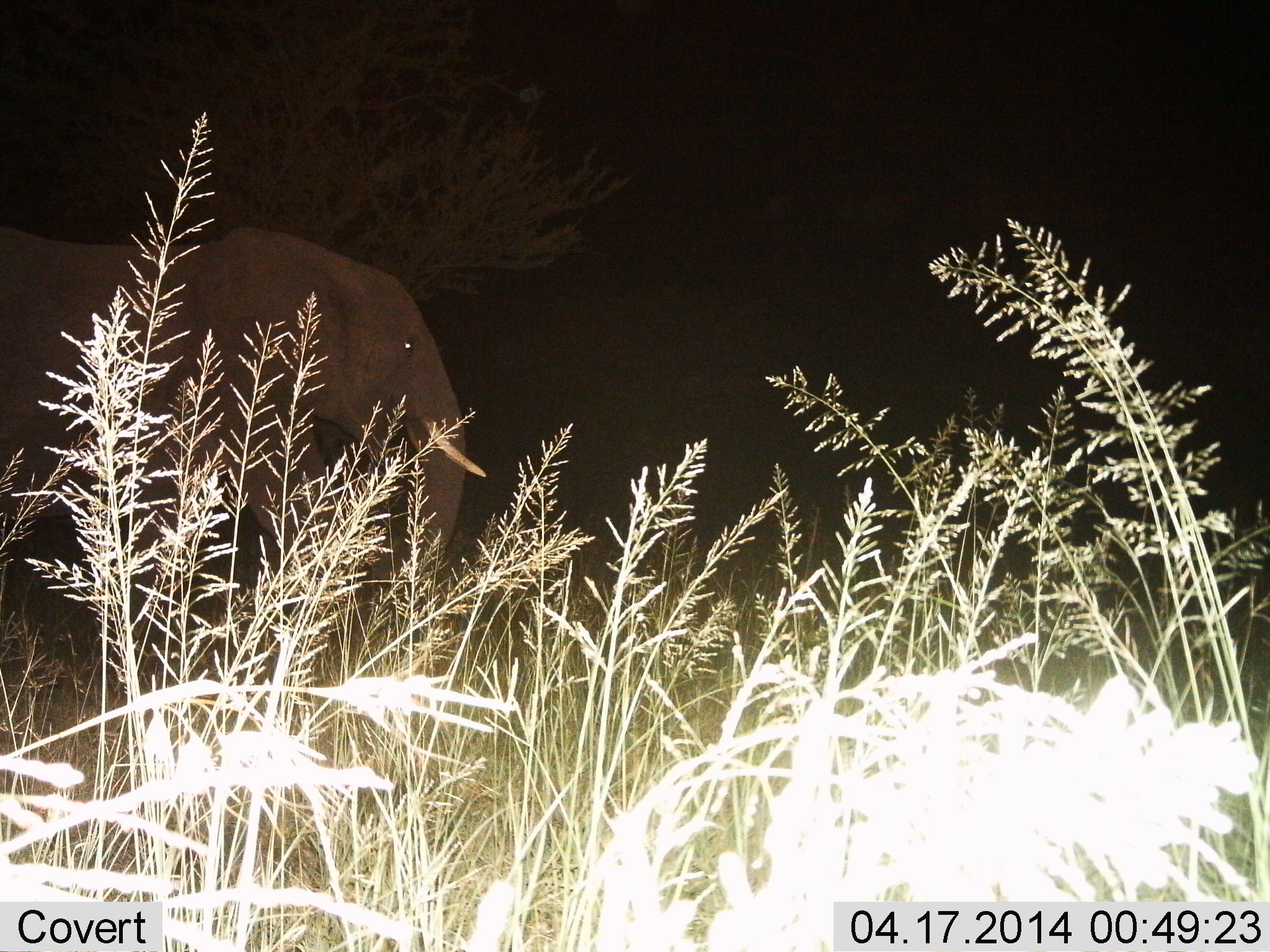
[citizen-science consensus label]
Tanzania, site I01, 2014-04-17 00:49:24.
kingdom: Animalia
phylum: Chordata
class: Mammalia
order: Proboscidea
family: Elephantidae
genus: Loxodonta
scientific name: Loxodonta africana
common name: african bush elephant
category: elephant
Elephant (african bush elephant) (Loxodonta africana), count 1. Behavior (volunteer vote fractions): standing 30%, resting 0%, moving 70%, interacting 0%. Young present (vote fraction): 0%. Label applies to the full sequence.